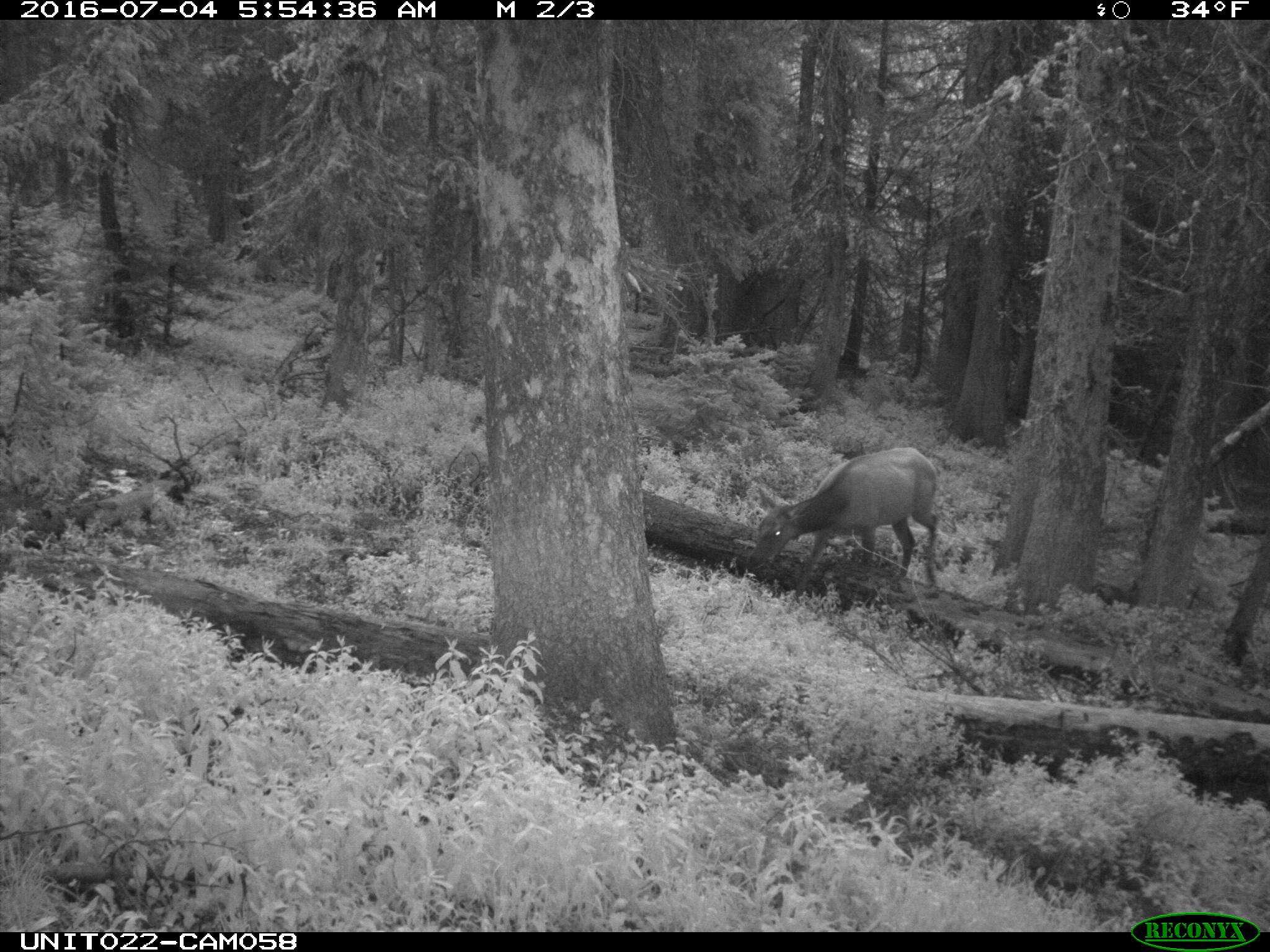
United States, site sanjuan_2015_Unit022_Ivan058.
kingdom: Animalia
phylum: Chordata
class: Mammalia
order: Artiodactyla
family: Cervidae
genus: Cervus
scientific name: Cervus elaphus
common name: red deer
Cervus elaphus (red deer).